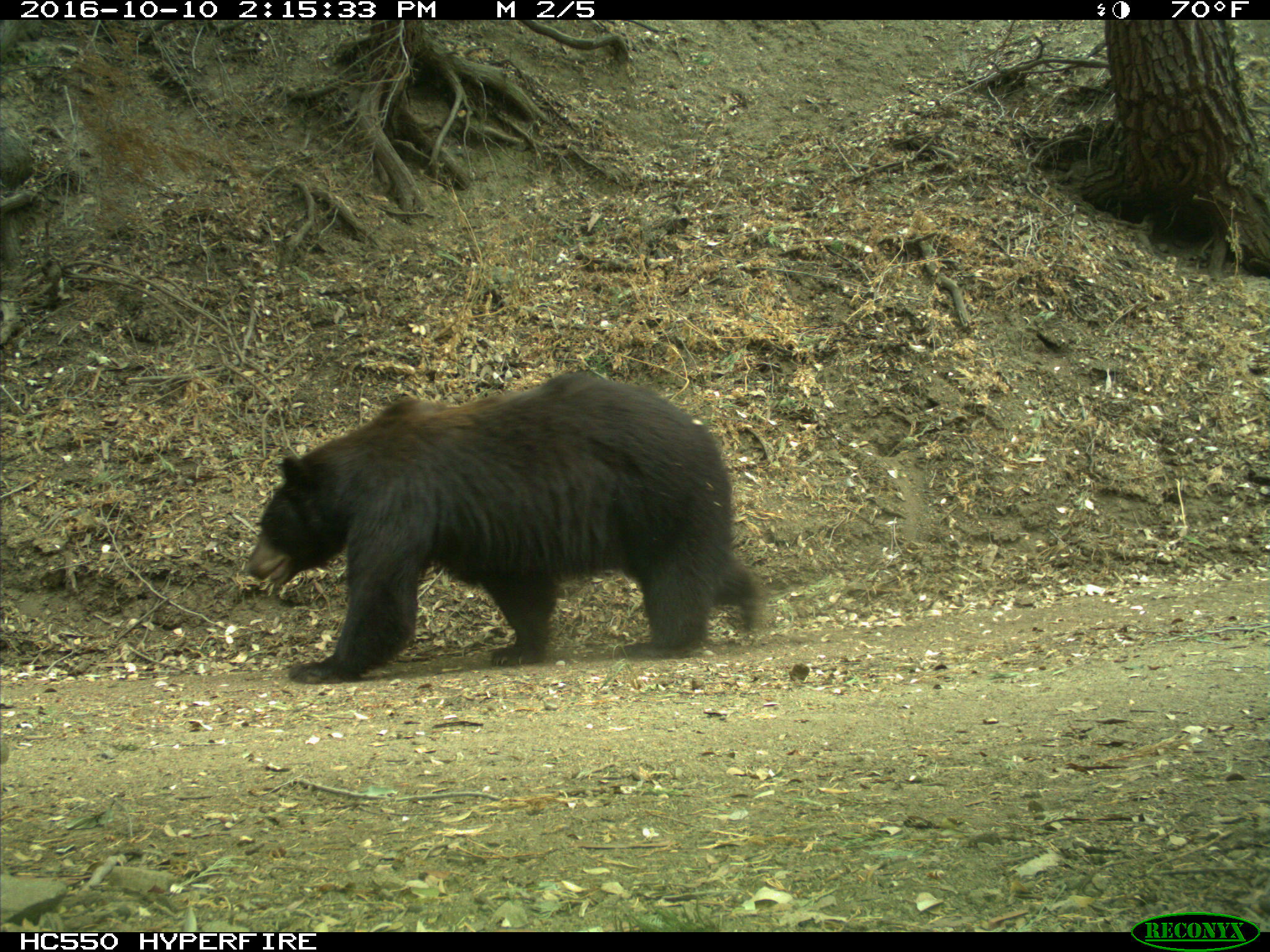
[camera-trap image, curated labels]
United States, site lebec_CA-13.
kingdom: Animalia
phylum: Chordata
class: Mammalia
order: Carnivora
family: Ursidae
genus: Ursus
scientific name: Ursus americanus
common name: american black bear